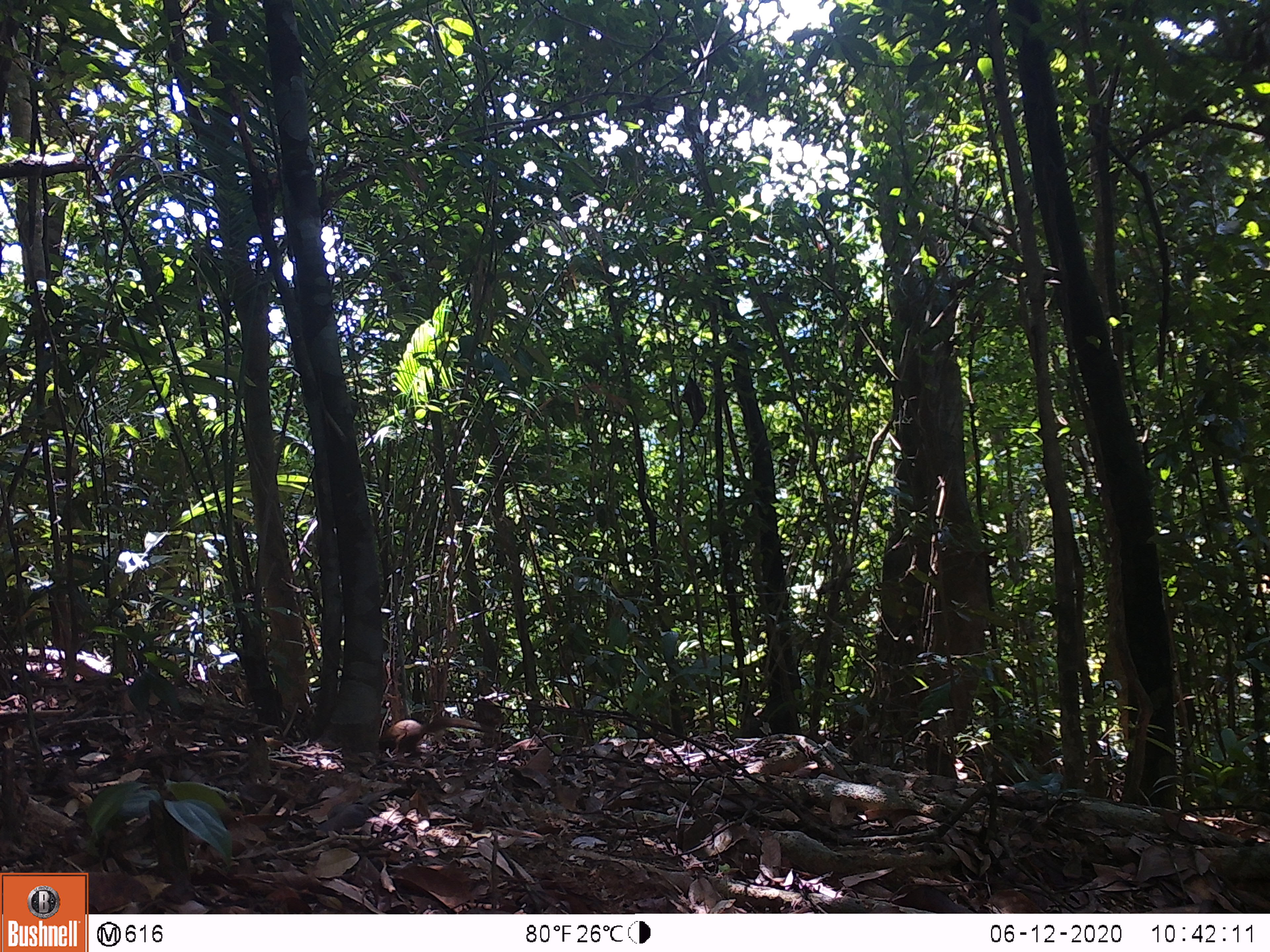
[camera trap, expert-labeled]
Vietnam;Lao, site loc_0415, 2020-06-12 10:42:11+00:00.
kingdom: Animalia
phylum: Chordata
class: Mammalia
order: Rodentia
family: Sciuridae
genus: Sciurus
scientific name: Sciurus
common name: squirrel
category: unidentified squirrel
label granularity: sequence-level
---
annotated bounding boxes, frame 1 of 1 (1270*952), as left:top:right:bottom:
unidentified squirrel: 378:717:493:754